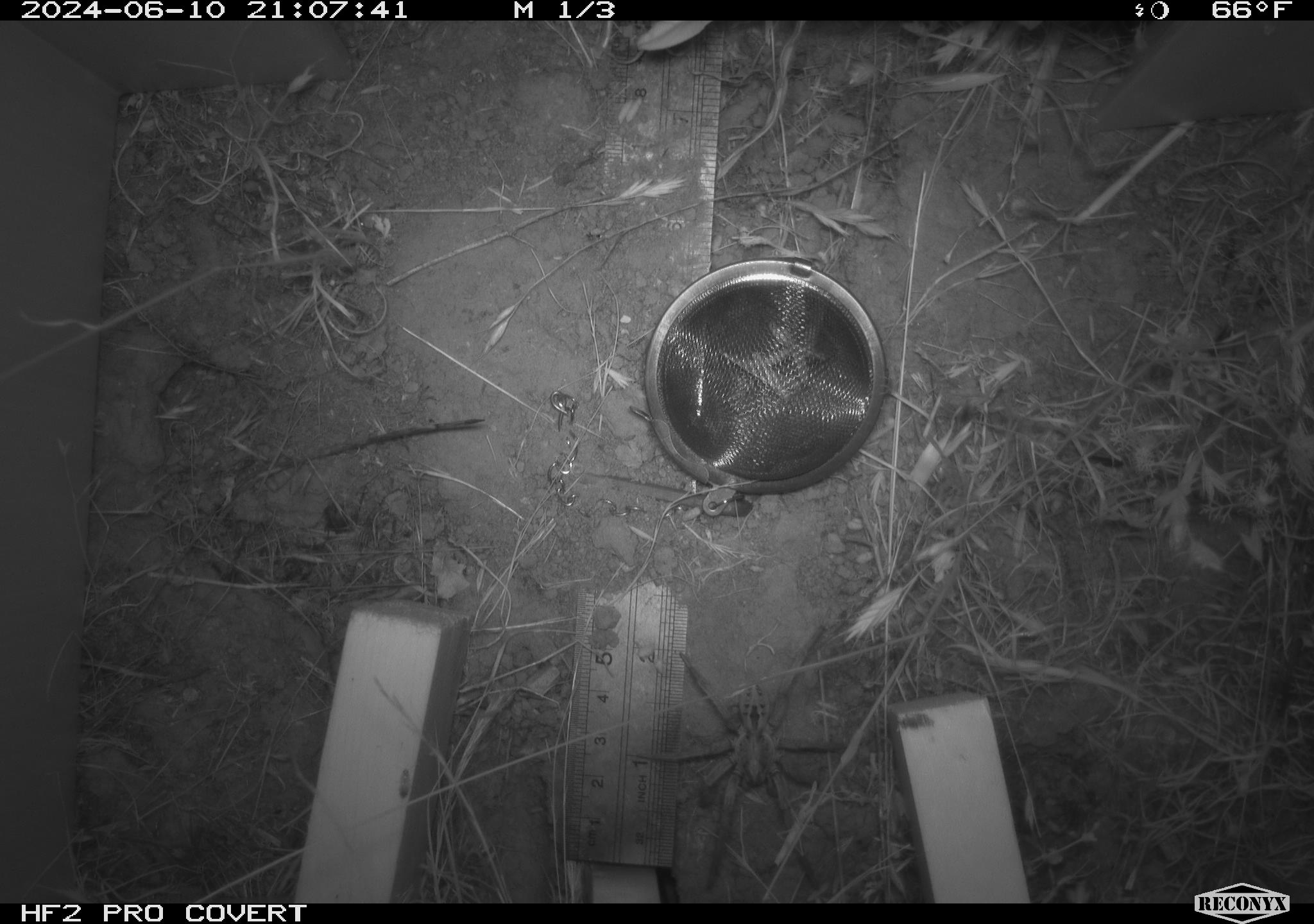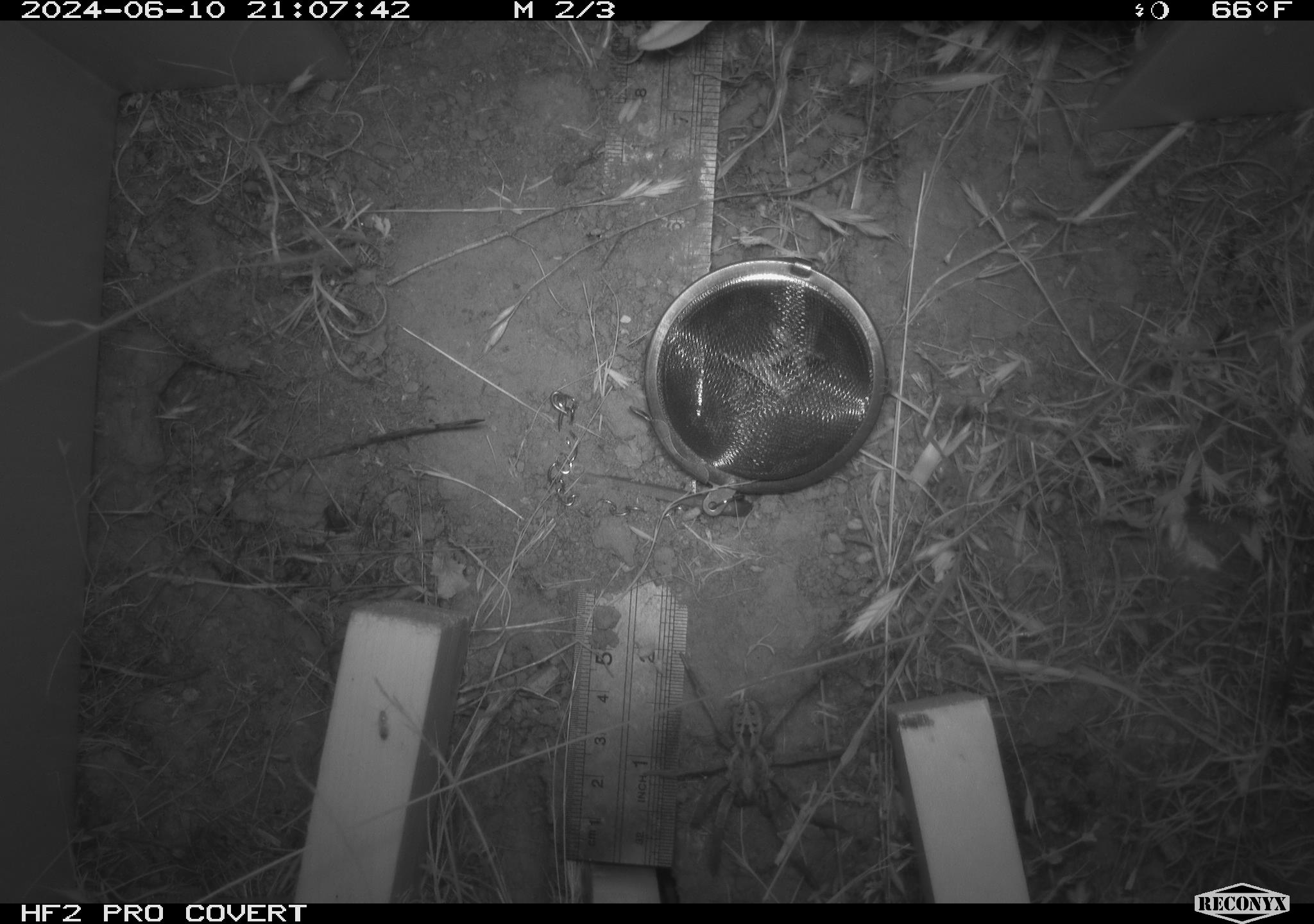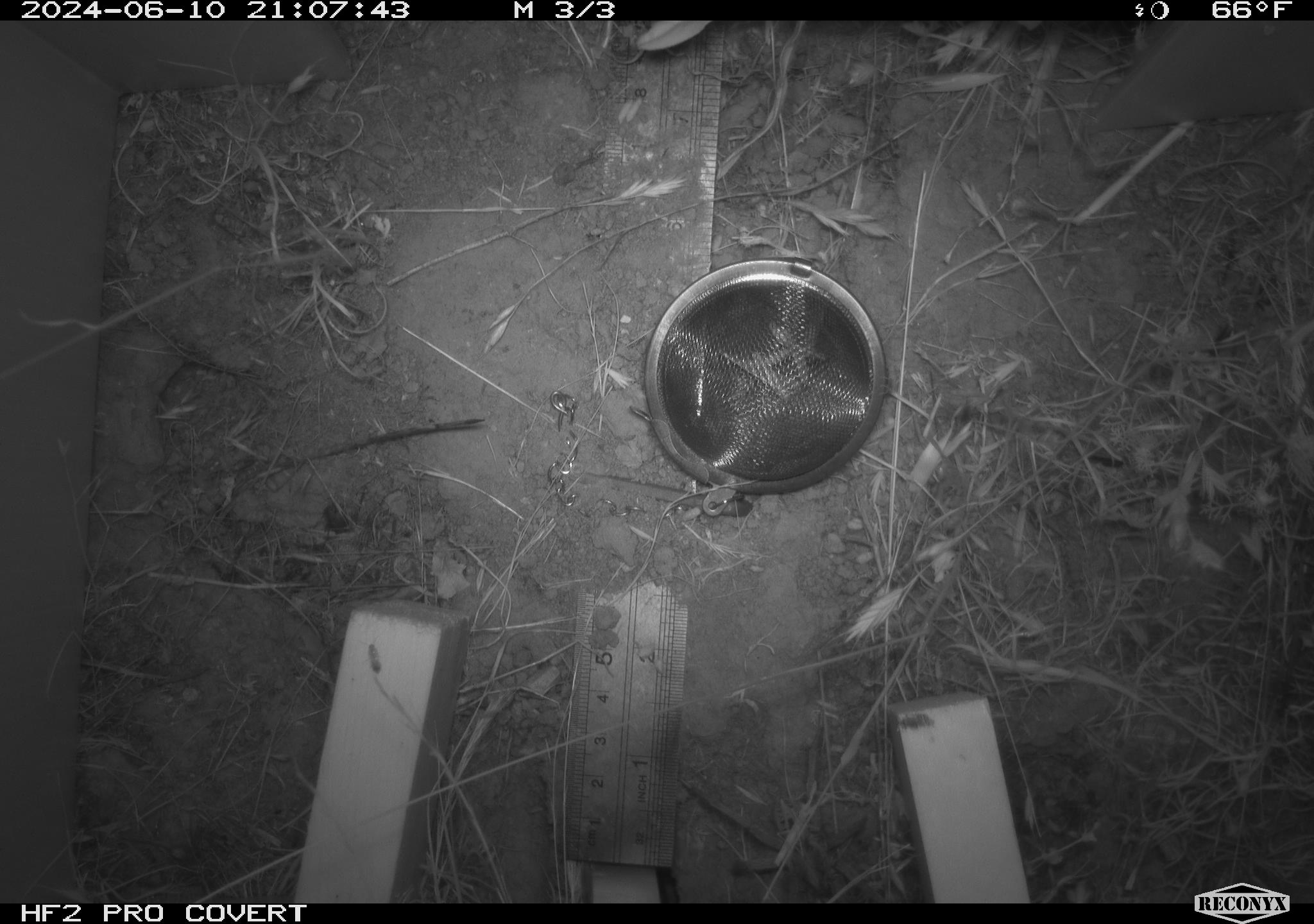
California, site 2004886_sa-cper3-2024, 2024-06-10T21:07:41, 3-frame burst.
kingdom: Animalia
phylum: Arthropoda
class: Arachnida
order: Araneae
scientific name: Araneae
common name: spider